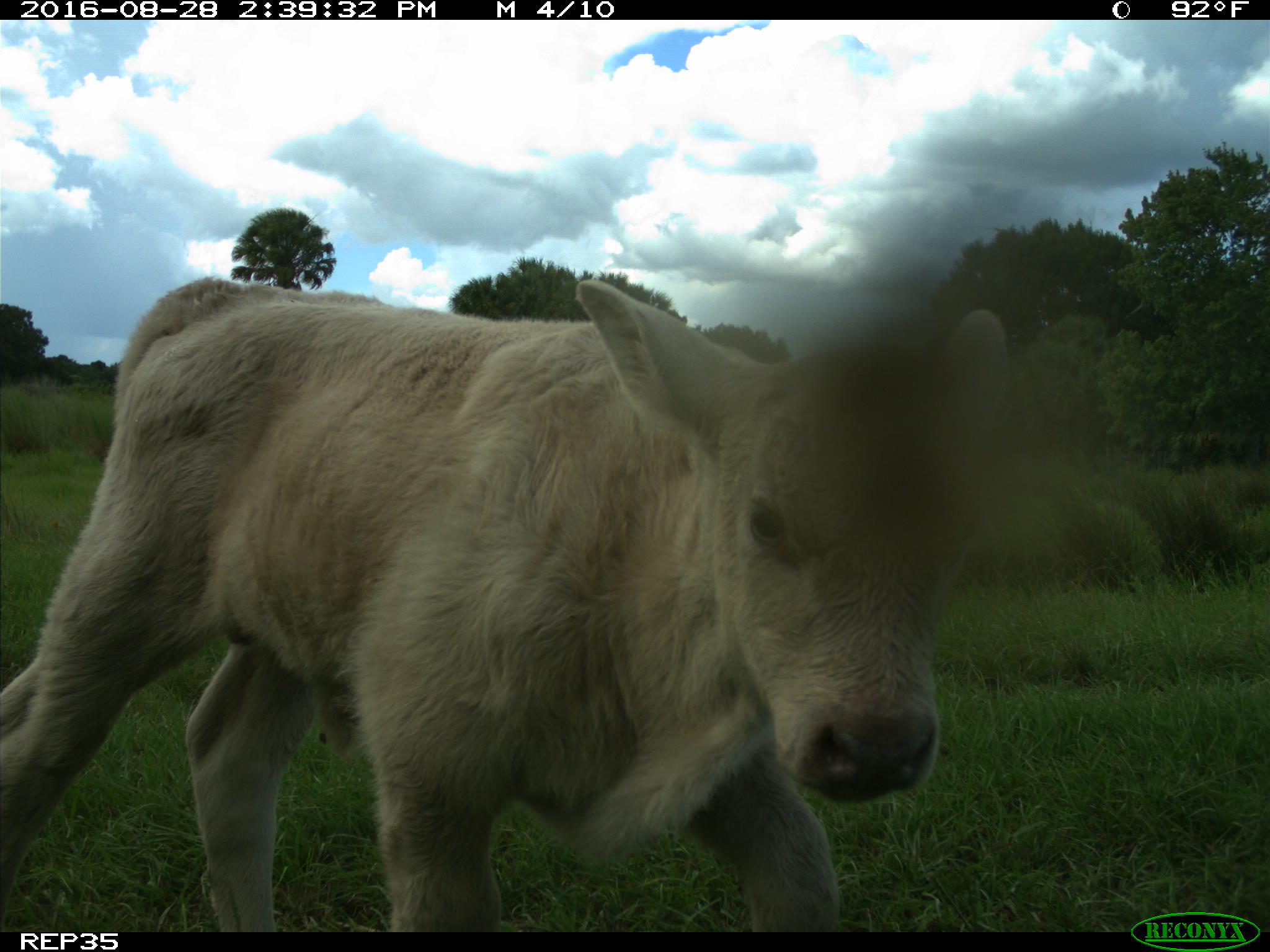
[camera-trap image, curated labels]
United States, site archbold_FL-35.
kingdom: Animalia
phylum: Chordata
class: Mammalia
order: Artiodactyla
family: Bovidae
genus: Bos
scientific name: Bos taurus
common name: domestic cow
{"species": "Bos taurus (domestic cow)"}